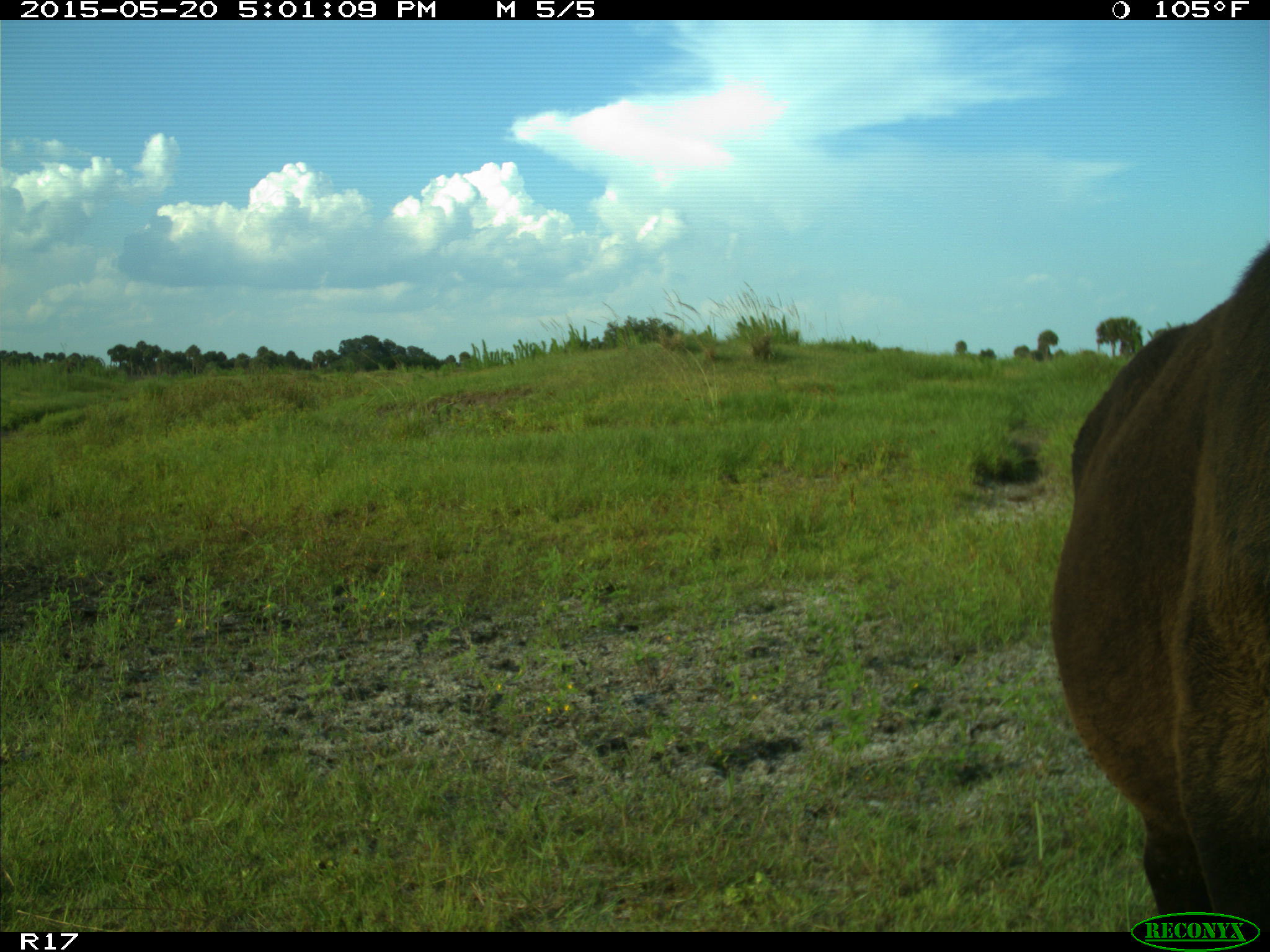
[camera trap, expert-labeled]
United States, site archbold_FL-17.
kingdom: Animalia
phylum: Chordata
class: Mammalia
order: Artiodactyla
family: Bovidae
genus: Bos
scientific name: Bos taurus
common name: domestic cow